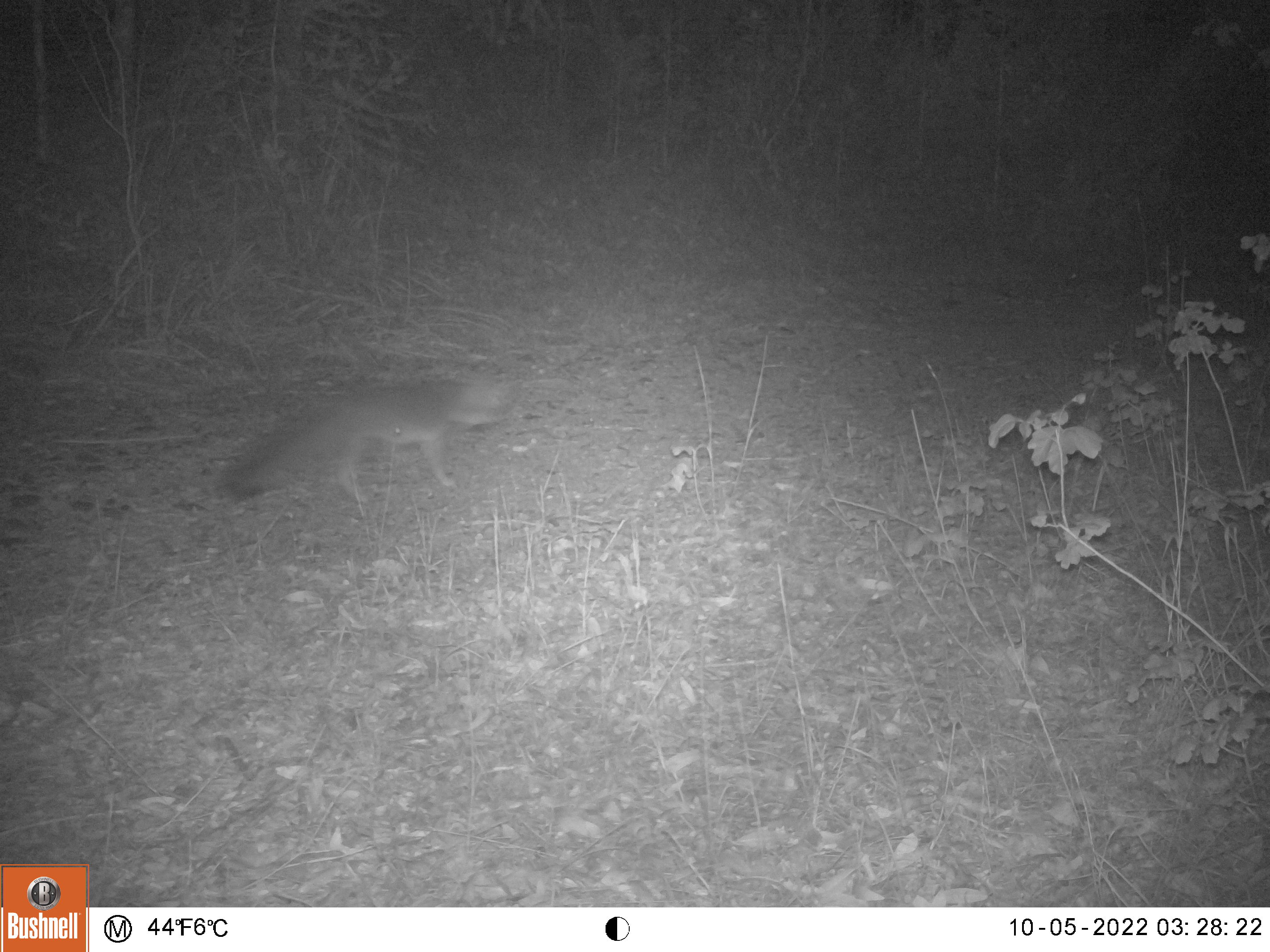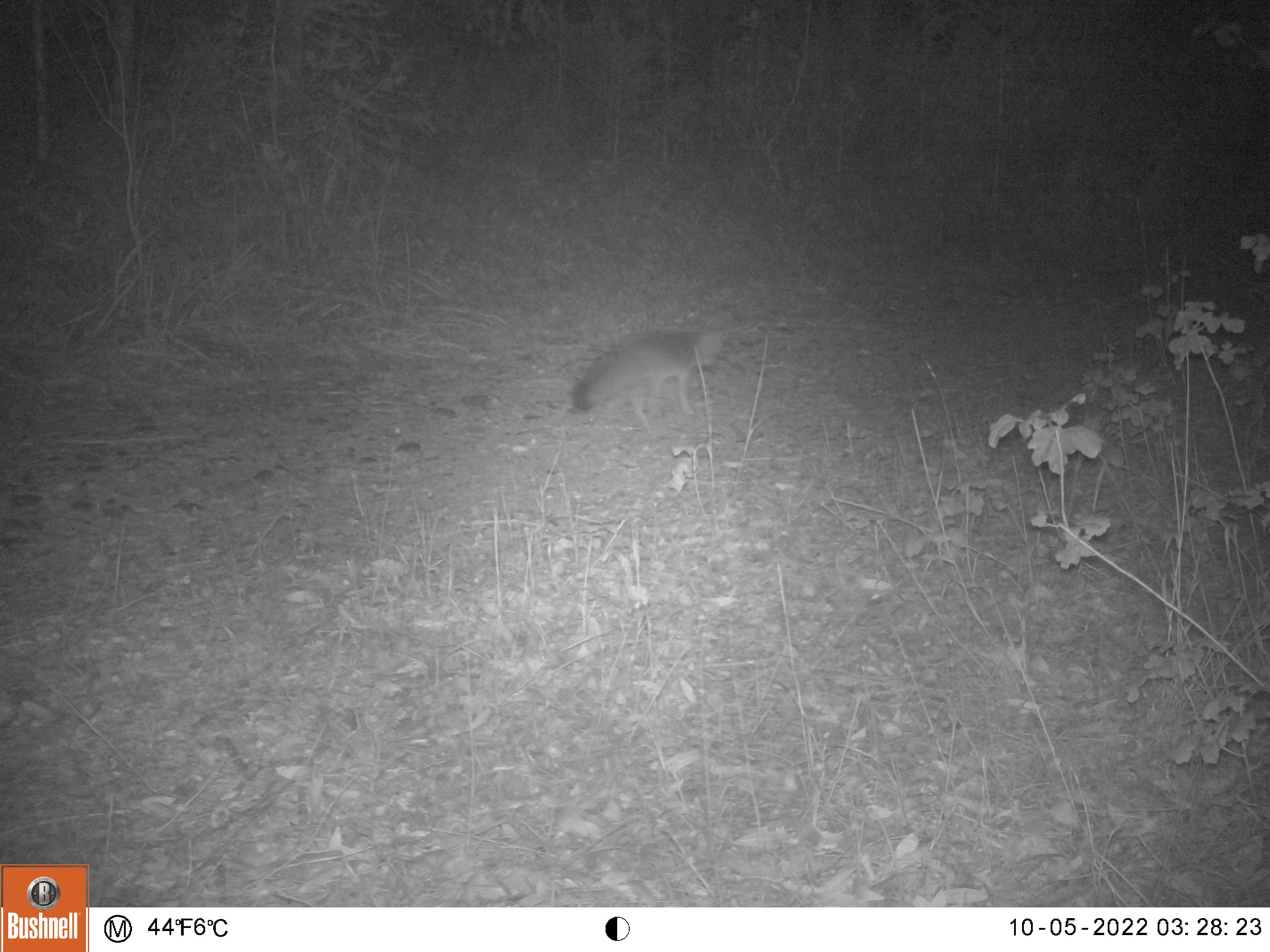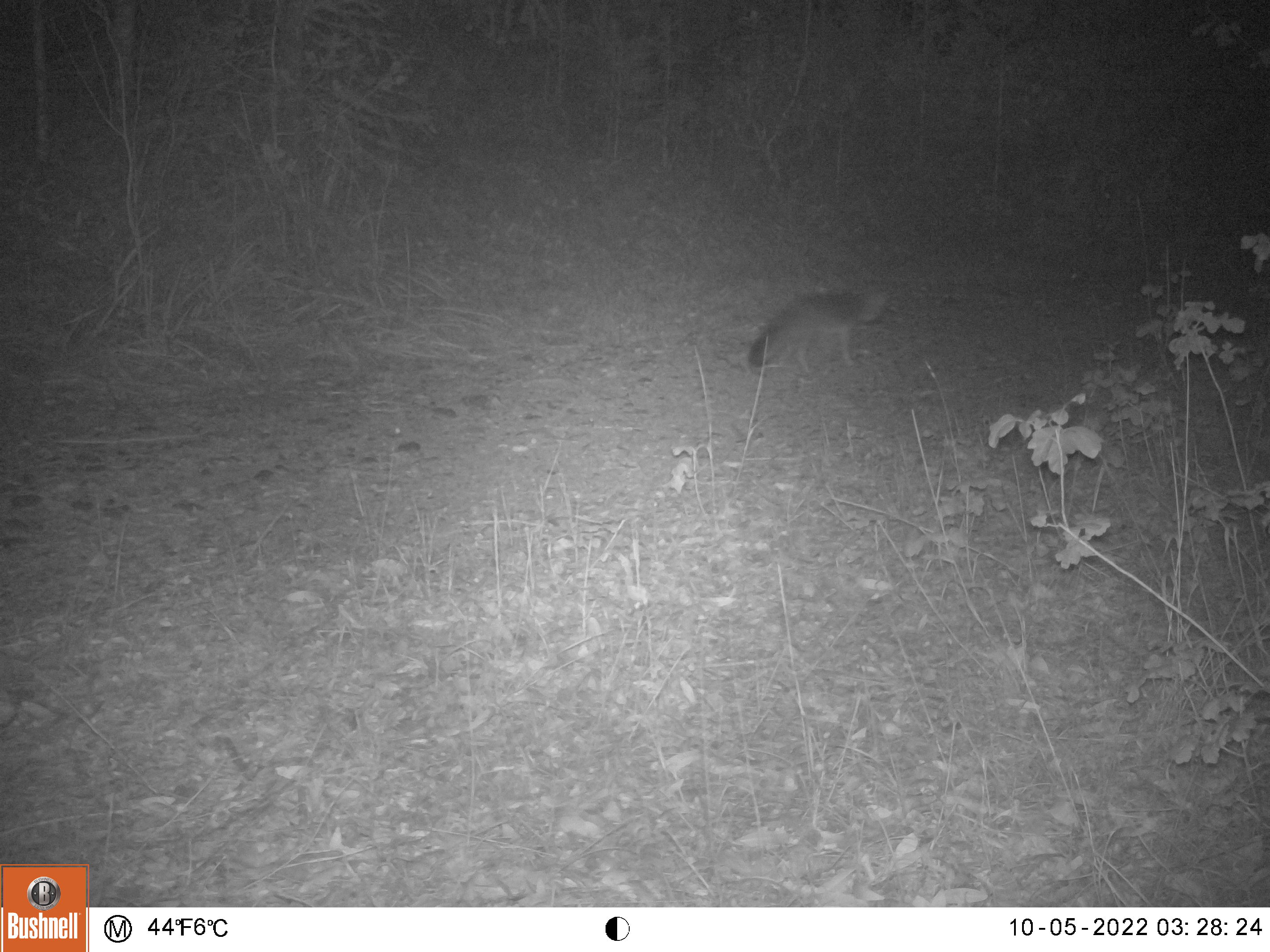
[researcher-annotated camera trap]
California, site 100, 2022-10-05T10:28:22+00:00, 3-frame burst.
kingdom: Animalia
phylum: Chordata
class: Mammalia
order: Carnivora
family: Canidae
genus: Urocyon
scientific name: Urocyon cinereoargenteus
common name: gray fox